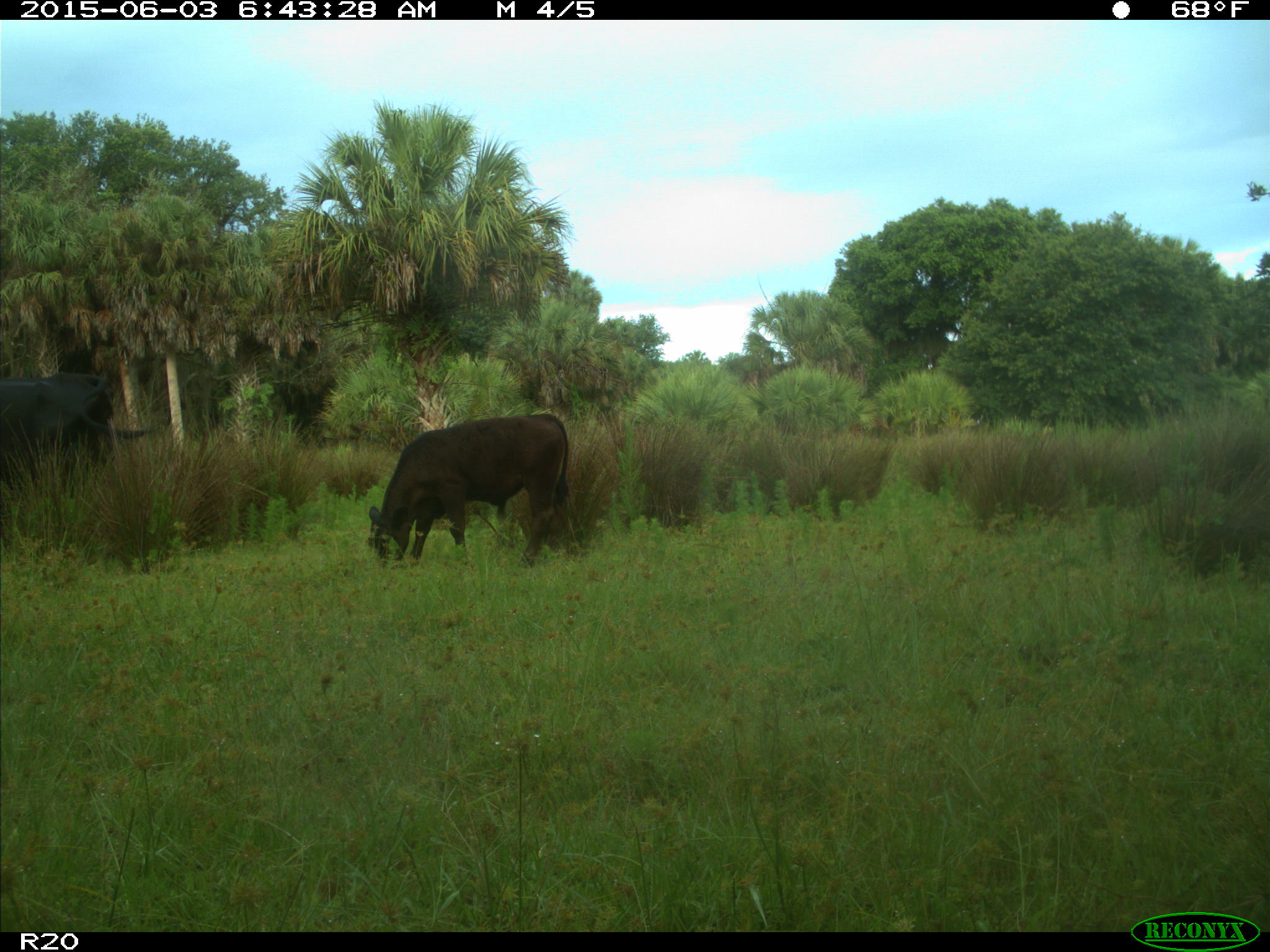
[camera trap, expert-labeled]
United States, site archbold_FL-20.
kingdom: Animalia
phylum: Chordata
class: Mammalia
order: Artiodactyla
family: Bovidae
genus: Bos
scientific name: Bos taurus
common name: domestic cow